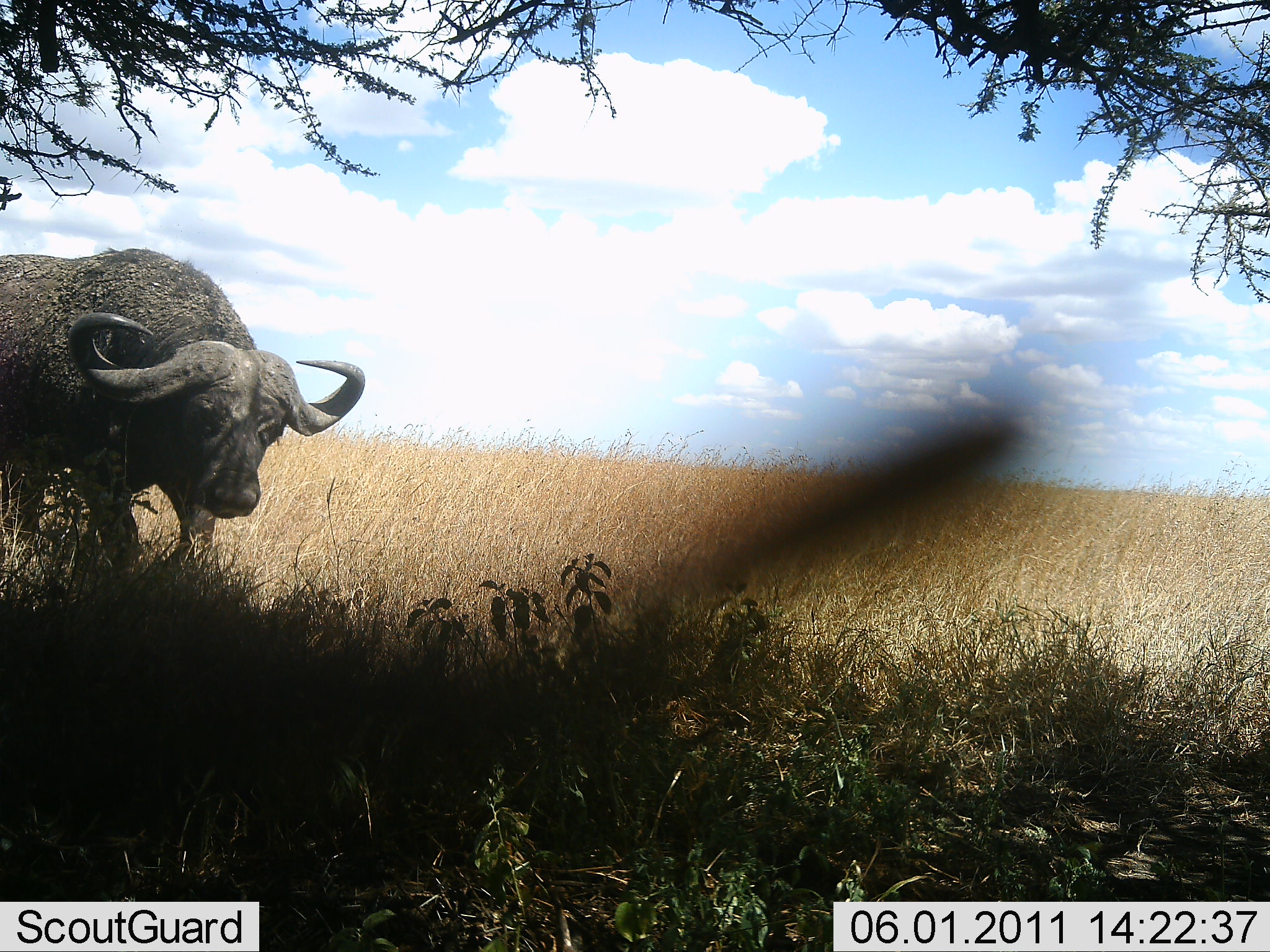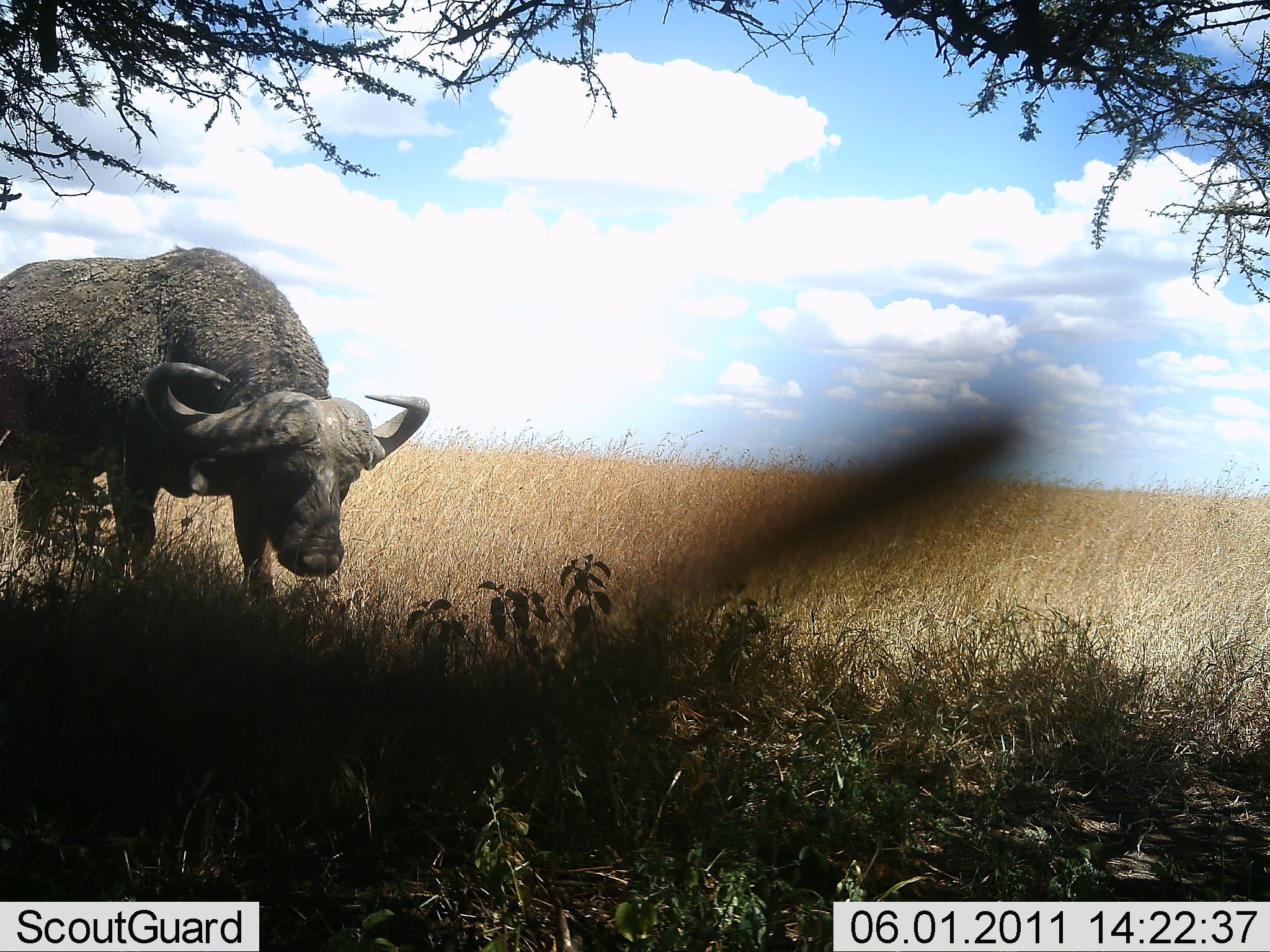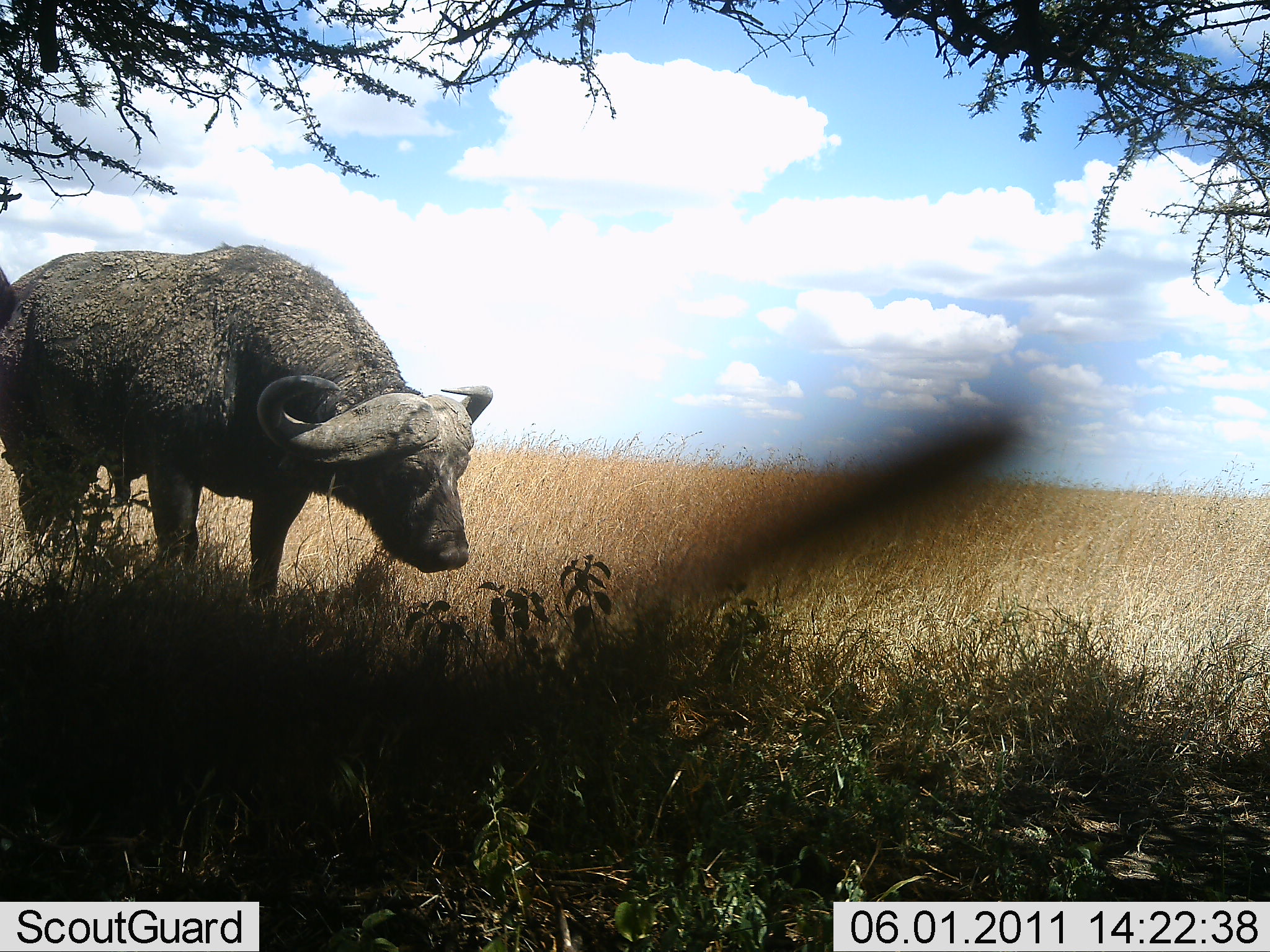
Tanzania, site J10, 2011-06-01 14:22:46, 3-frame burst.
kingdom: Animalia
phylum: Chordata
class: Mammalia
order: Artiodactyla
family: Bovidae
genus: Syncerus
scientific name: Syncerus caffer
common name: cape buffalo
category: buffalo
Buffalo (cape buffalo) (Syncerus caffer), count 1. Behavior (volunteer vote fractions): standing 40%, resting 0%, moving 60%, interacting 0%. Young present (vote fraction): 0%. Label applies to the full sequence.